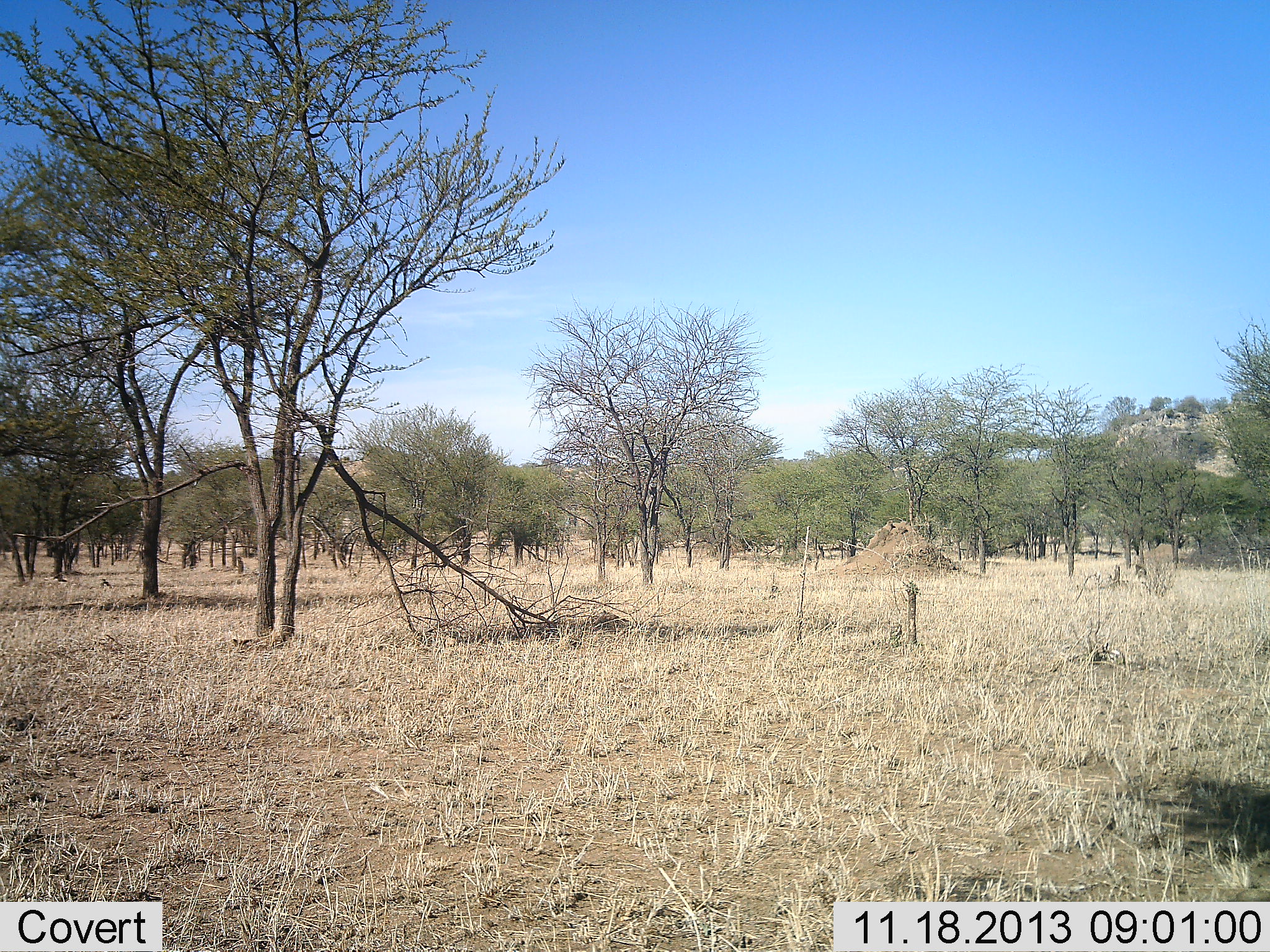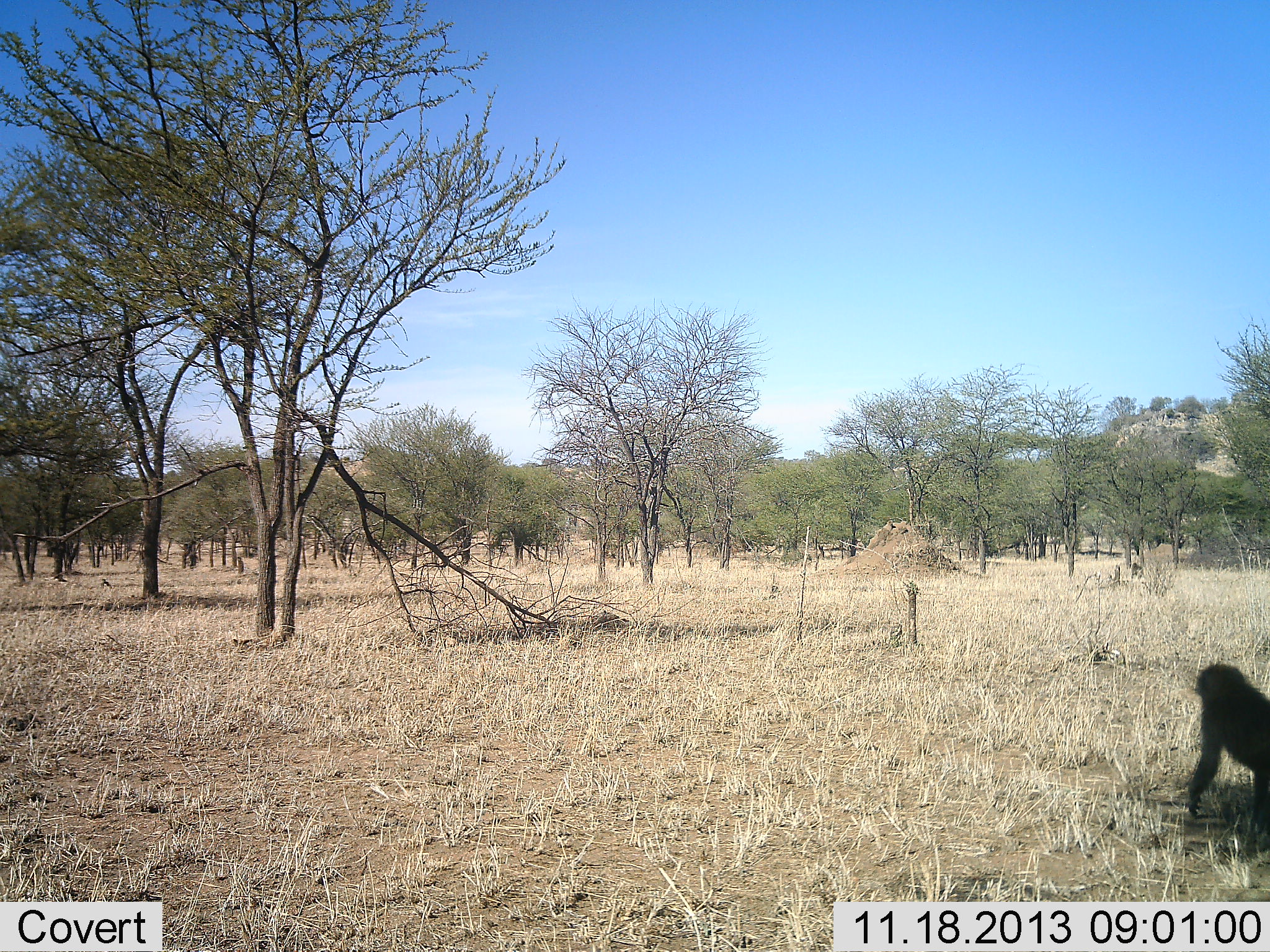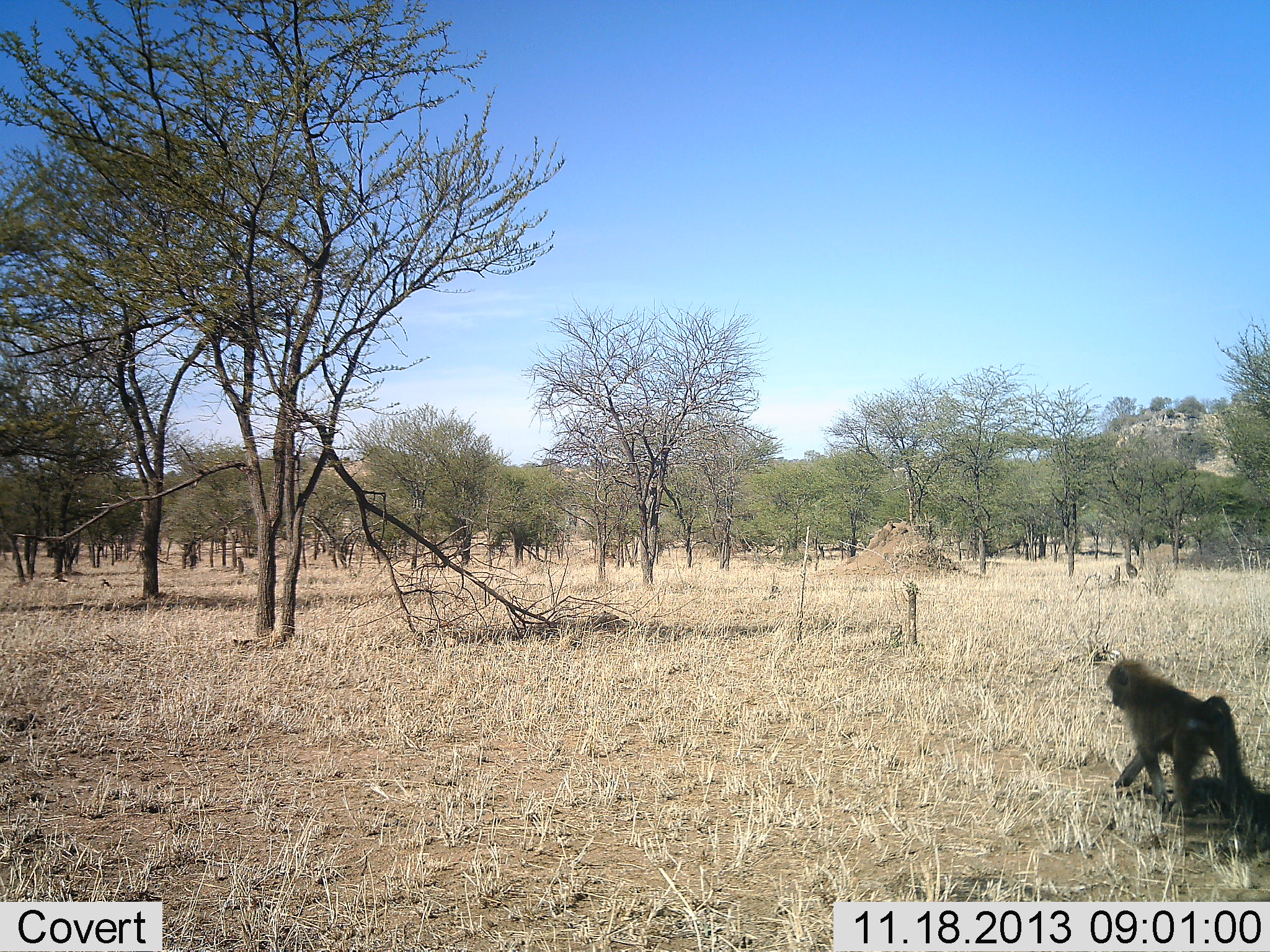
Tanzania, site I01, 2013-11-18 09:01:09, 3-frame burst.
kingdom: Animalia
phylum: Chordata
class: Mammalia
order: Primates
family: Cercopithecidae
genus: Papio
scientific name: Papio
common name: baboon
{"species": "baboon (Papio)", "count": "2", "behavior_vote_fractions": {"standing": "0%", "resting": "0%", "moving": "100%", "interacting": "0%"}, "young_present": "0%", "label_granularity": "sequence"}